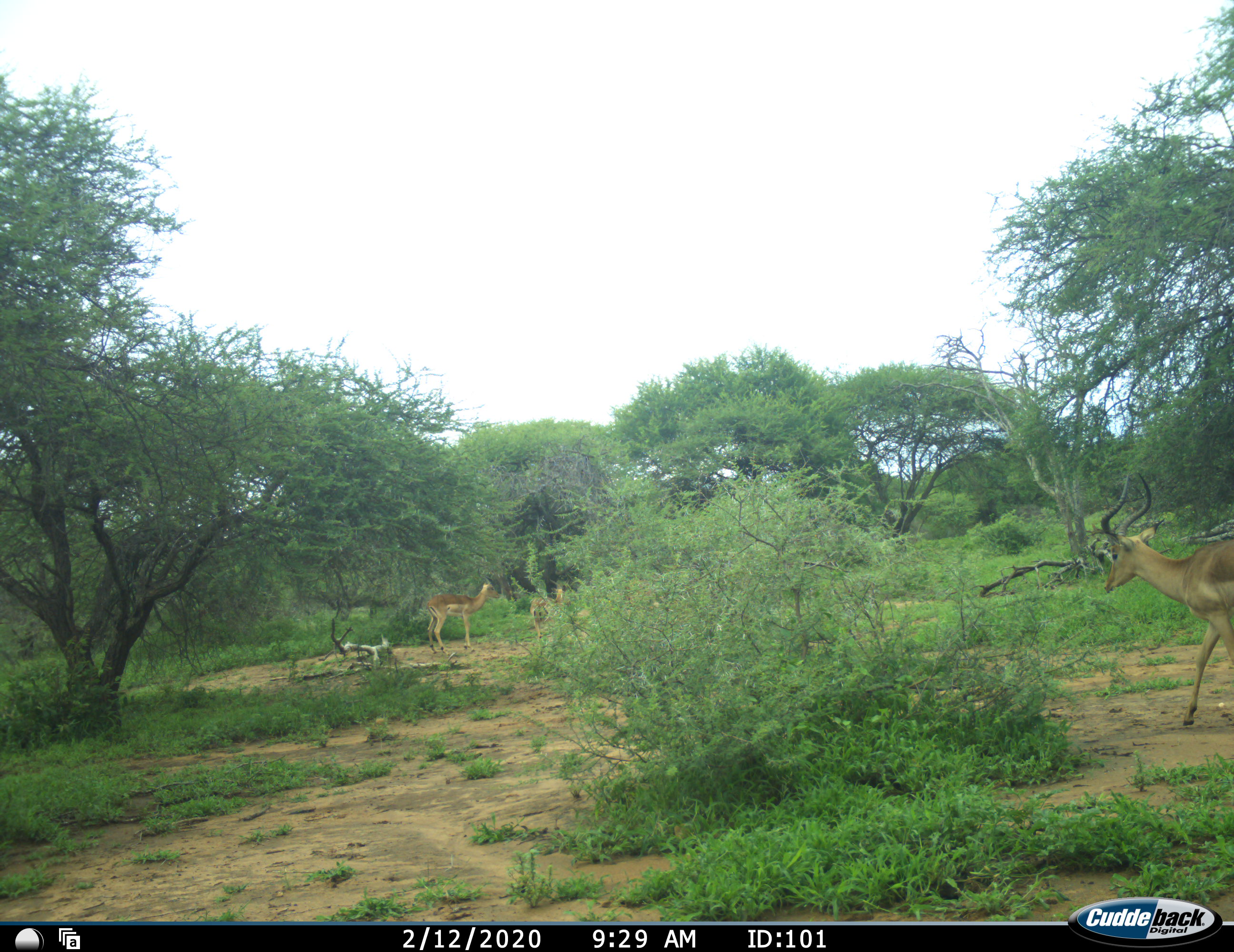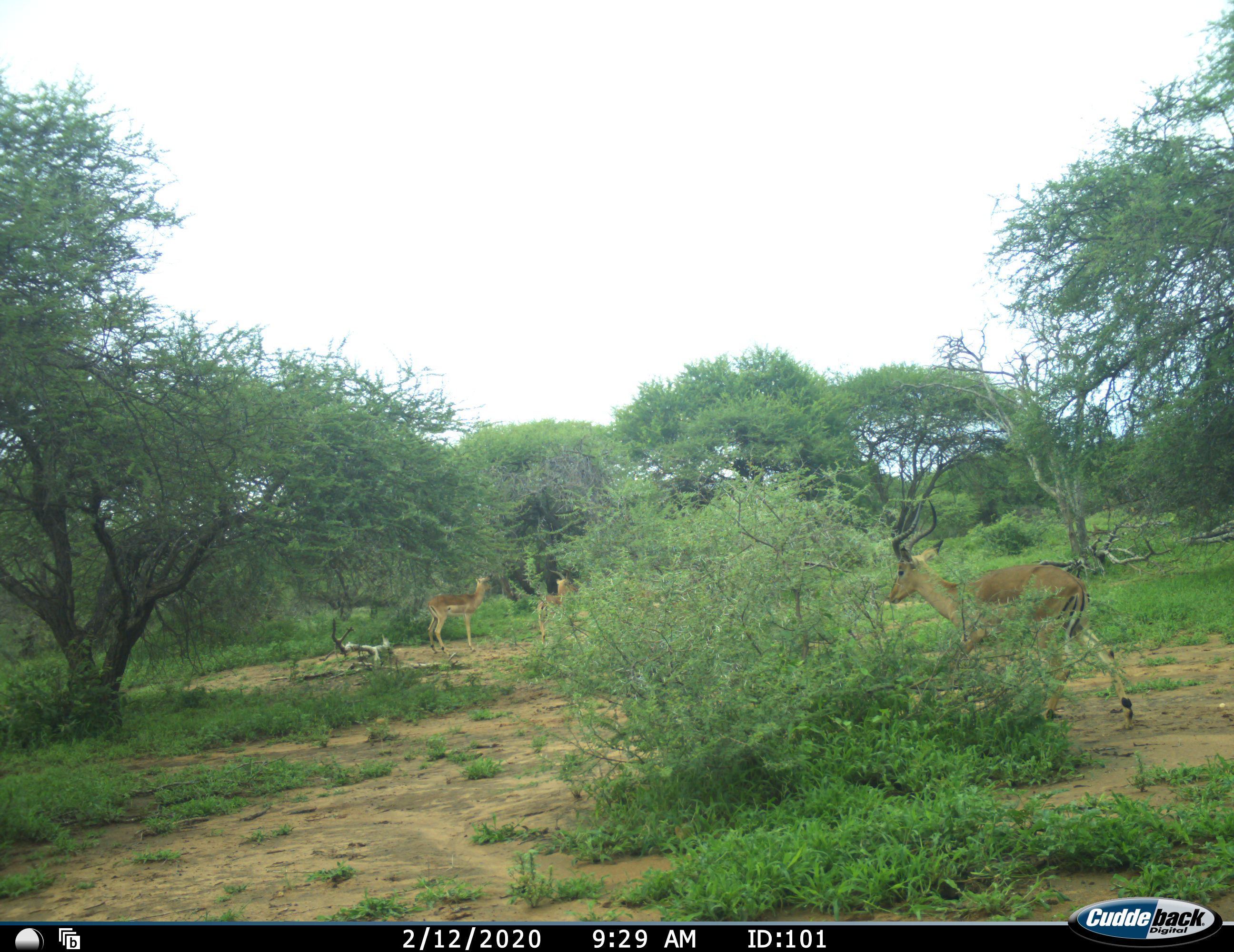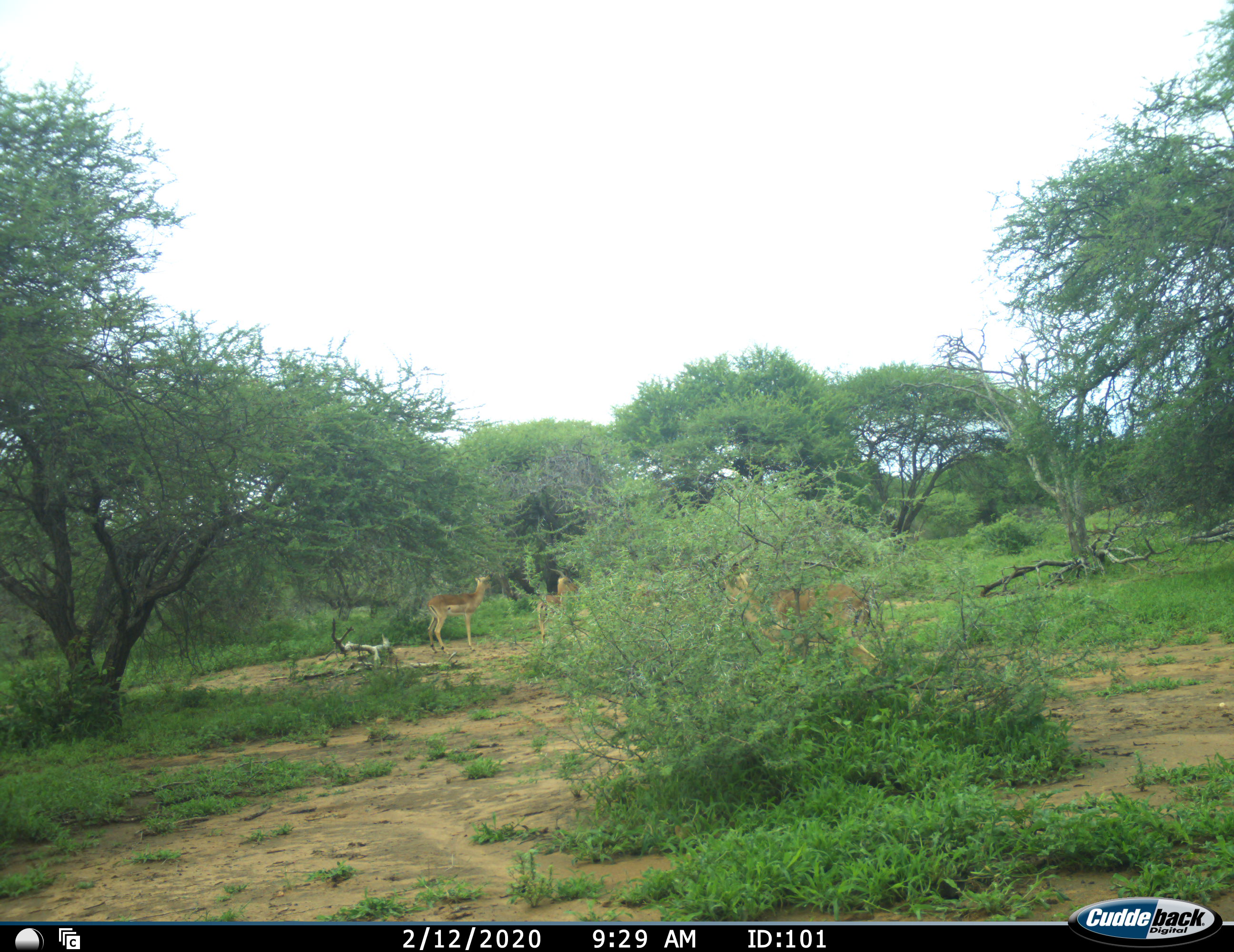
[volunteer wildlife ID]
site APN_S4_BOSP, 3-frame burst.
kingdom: Animalia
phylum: Chordata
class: Mammalia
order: Artiodactyla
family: Bovidae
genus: Aepyceros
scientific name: Aepyceros melampus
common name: impala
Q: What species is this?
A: Impala (Aepyceros melampus).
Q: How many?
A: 3.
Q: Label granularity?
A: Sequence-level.